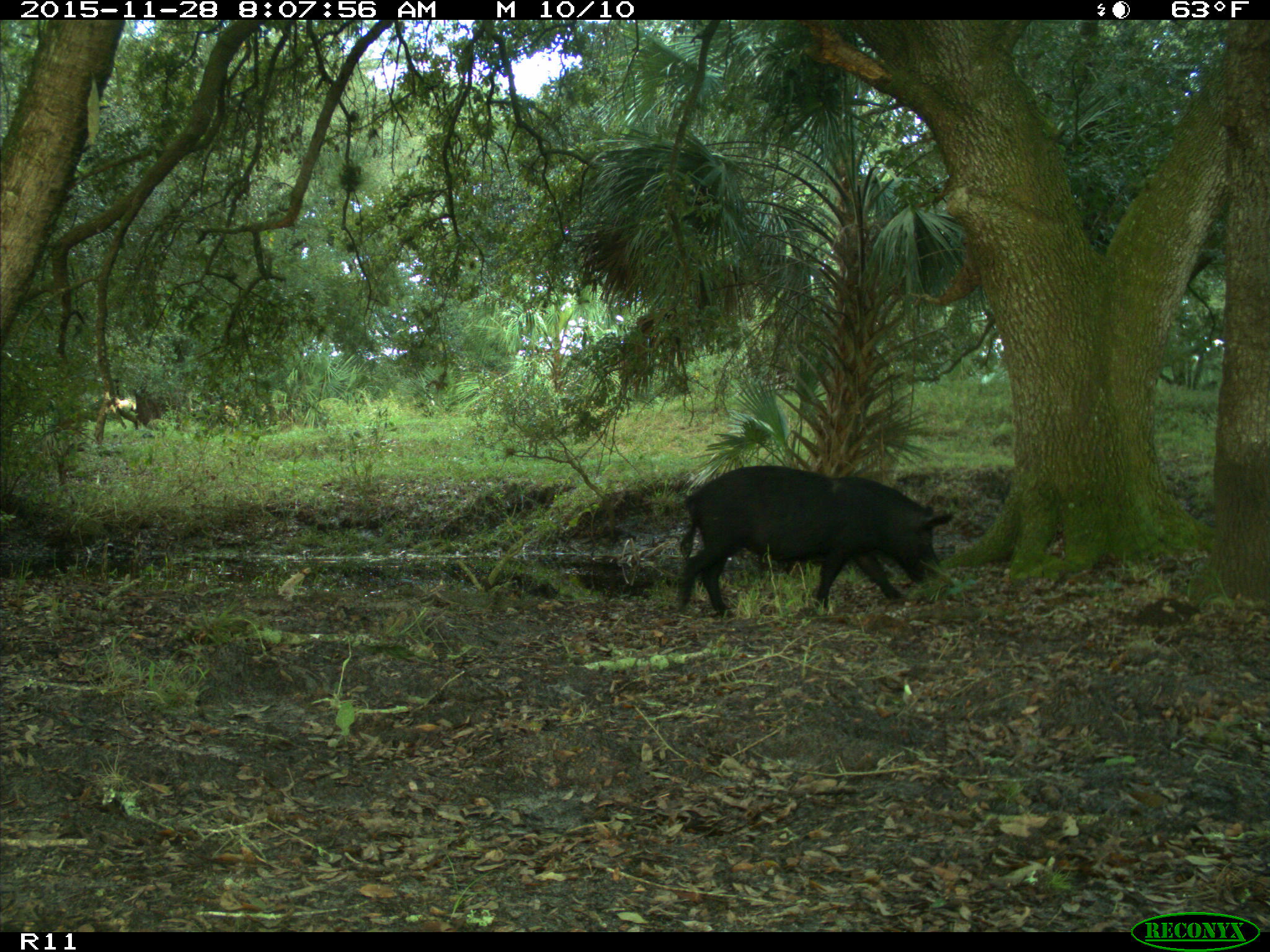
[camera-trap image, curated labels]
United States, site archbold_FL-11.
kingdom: Animalia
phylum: Chordata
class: Mammalia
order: Artiodactyla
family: Suidae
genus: Sus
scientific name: Sus scrofa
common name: wild boar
Sus scrofa (wild boar).